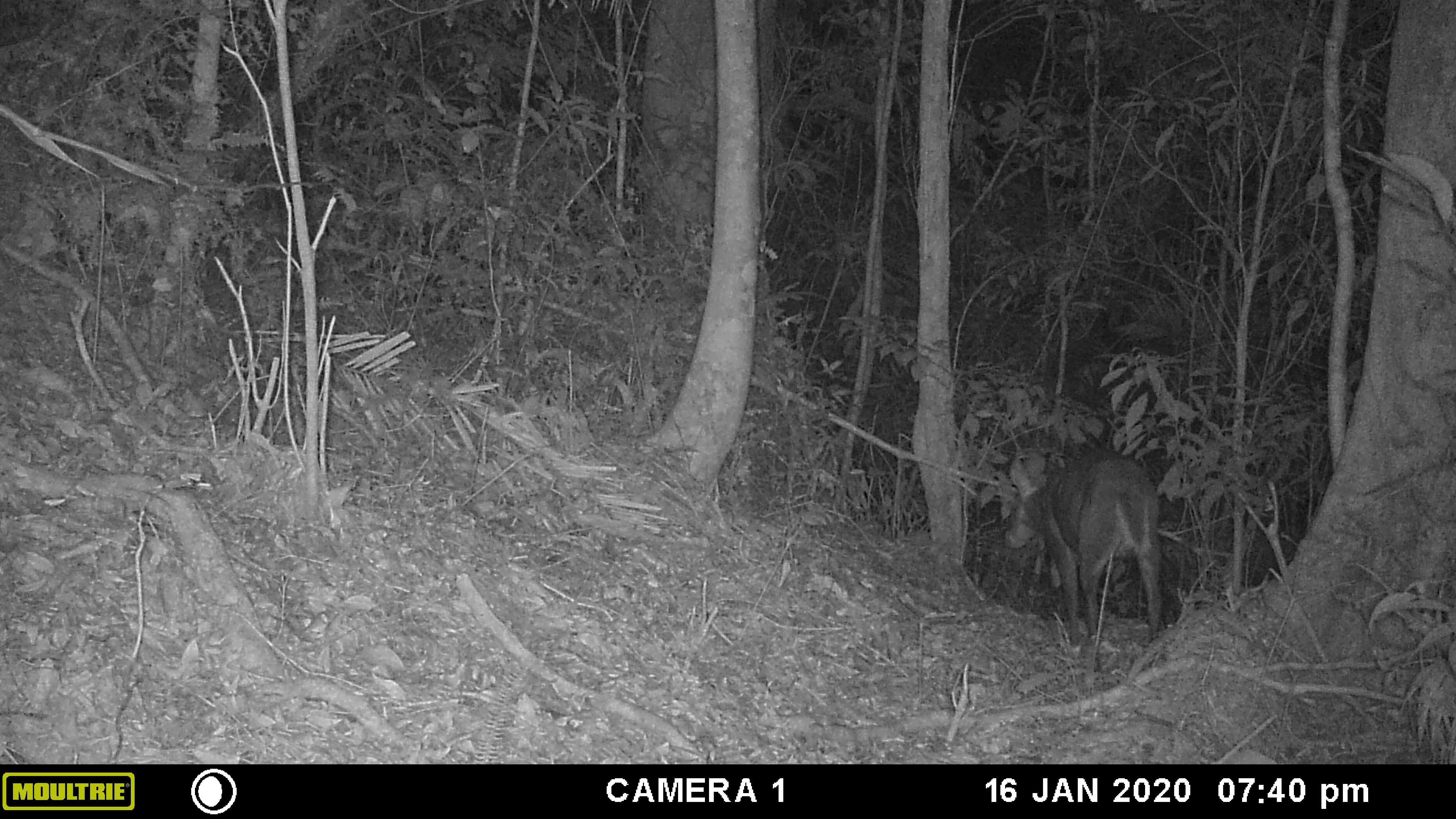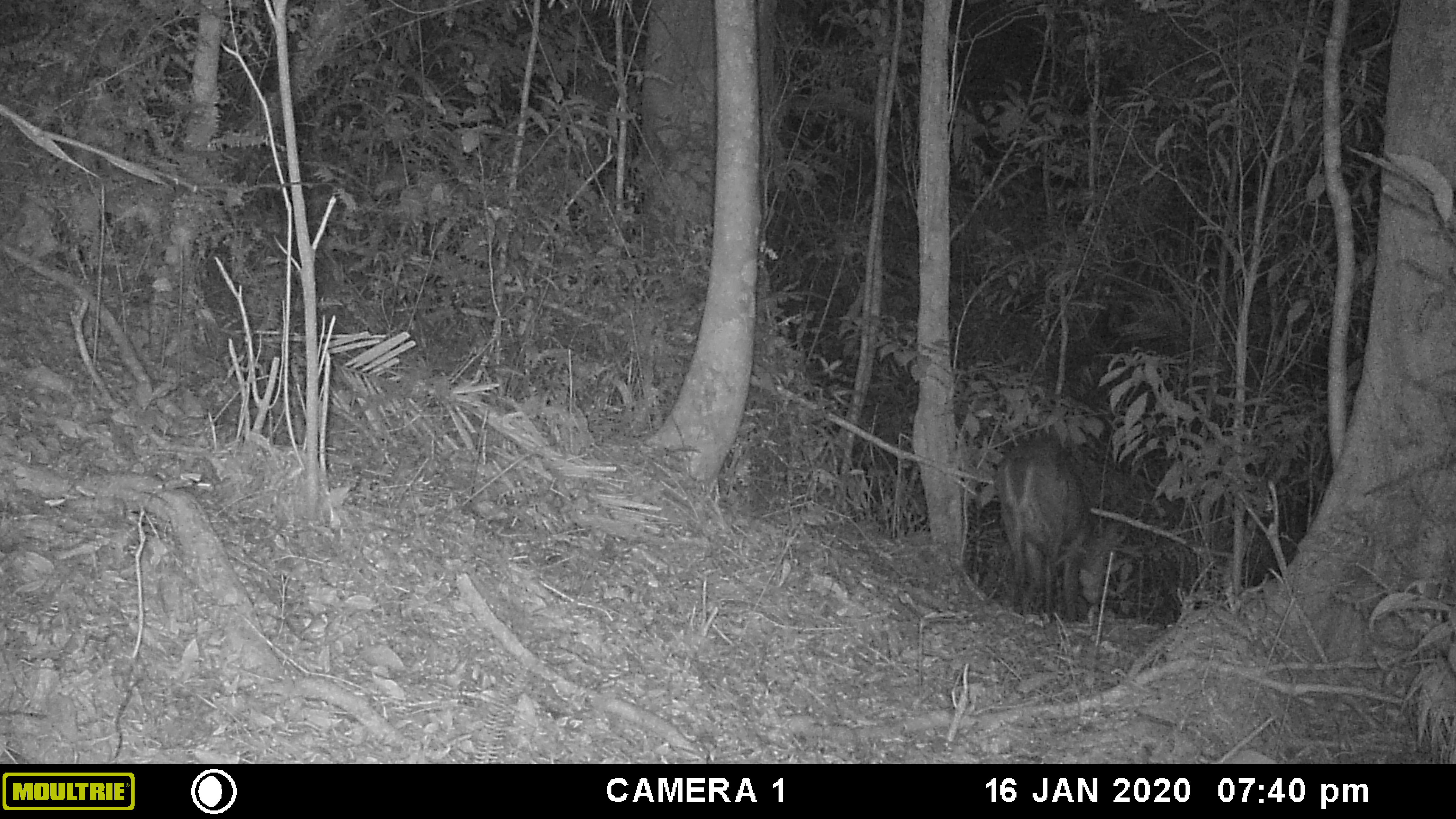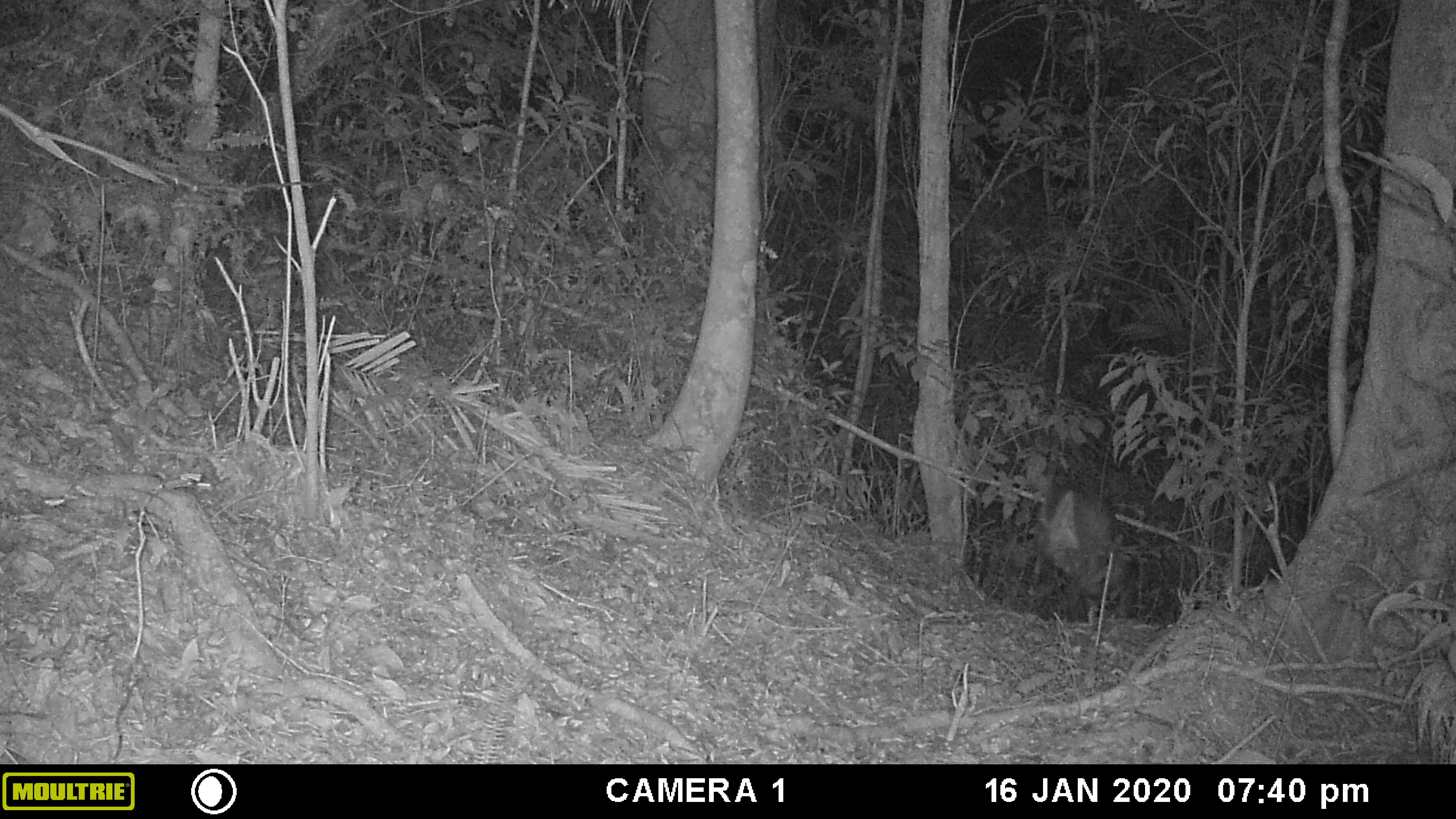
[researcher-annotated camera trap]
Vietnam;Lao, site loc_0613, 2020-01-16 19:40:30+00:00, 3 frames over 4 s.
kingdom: Animalia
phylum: Chordata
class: Mammalia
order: Artiodactyla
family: Cervidae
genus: Muntiacus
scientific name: Muntiacus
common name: muntjacs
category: unidentified muntjac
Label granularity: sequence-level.